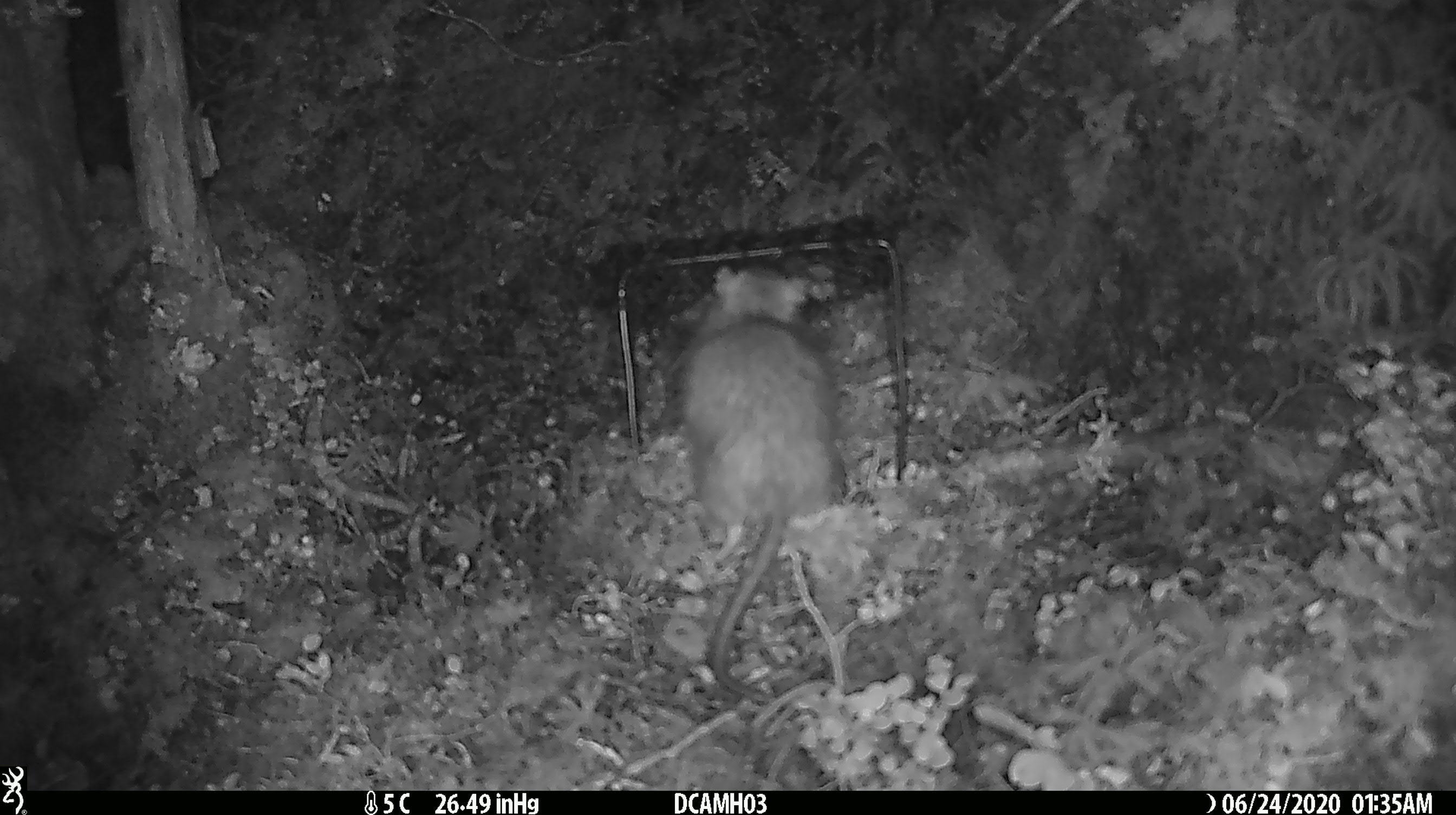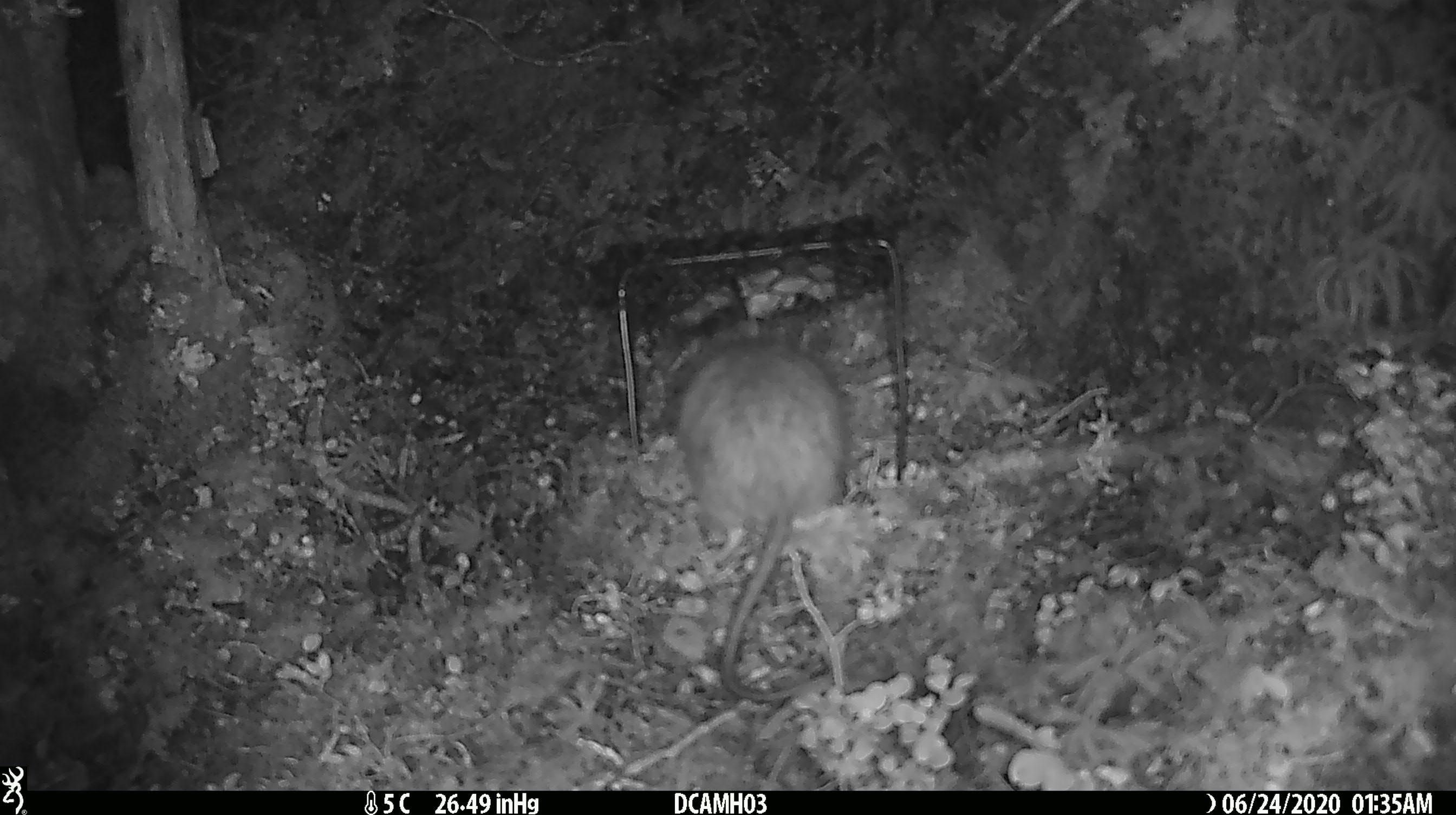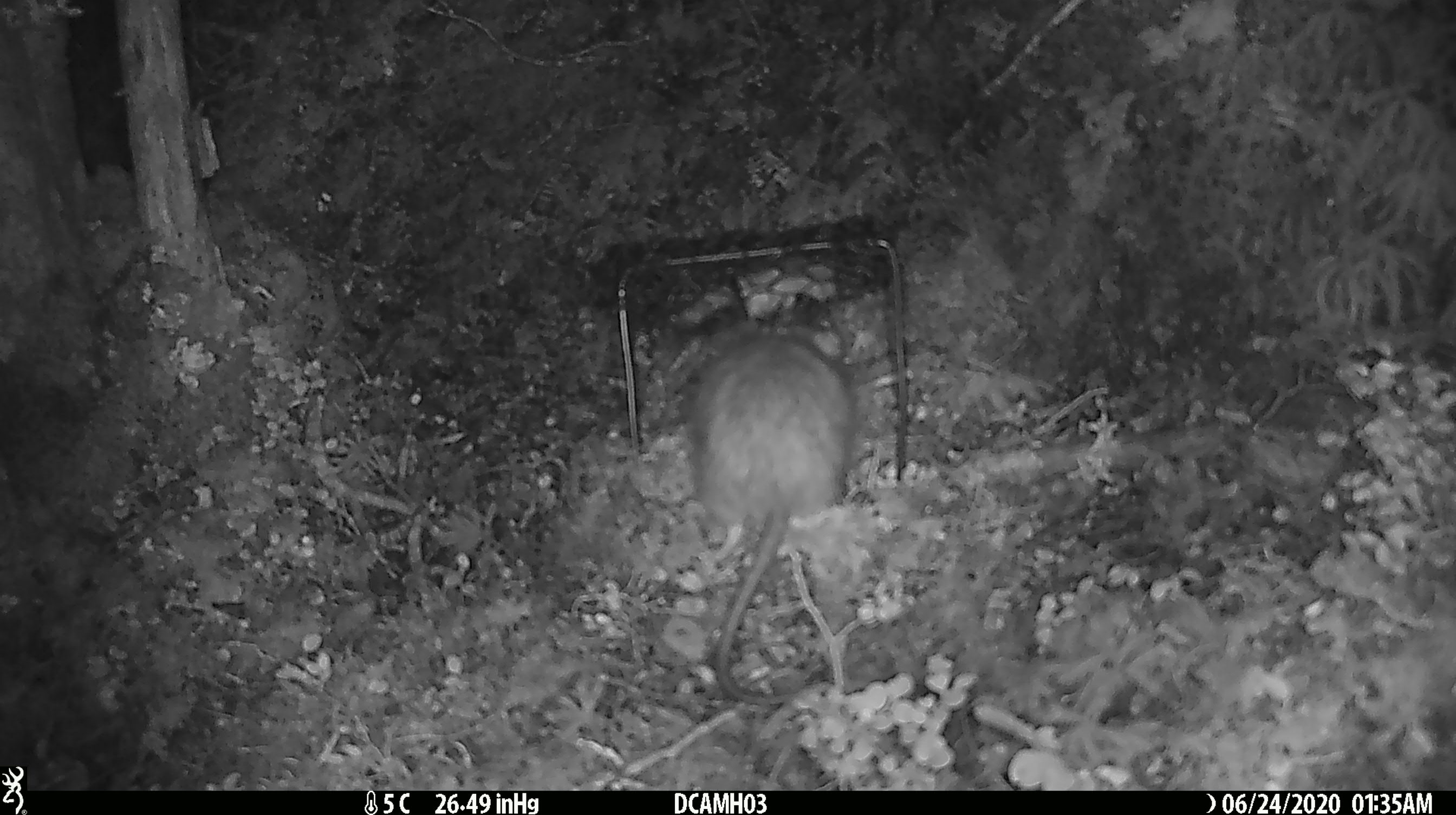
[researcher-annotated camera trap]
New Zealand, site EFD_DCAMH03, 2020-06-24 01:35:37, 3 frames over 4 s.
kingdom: Animalia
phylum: Chordata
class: Mammalia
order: Rodentia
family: Muridae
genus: Rattus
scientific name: Rattus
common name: rat